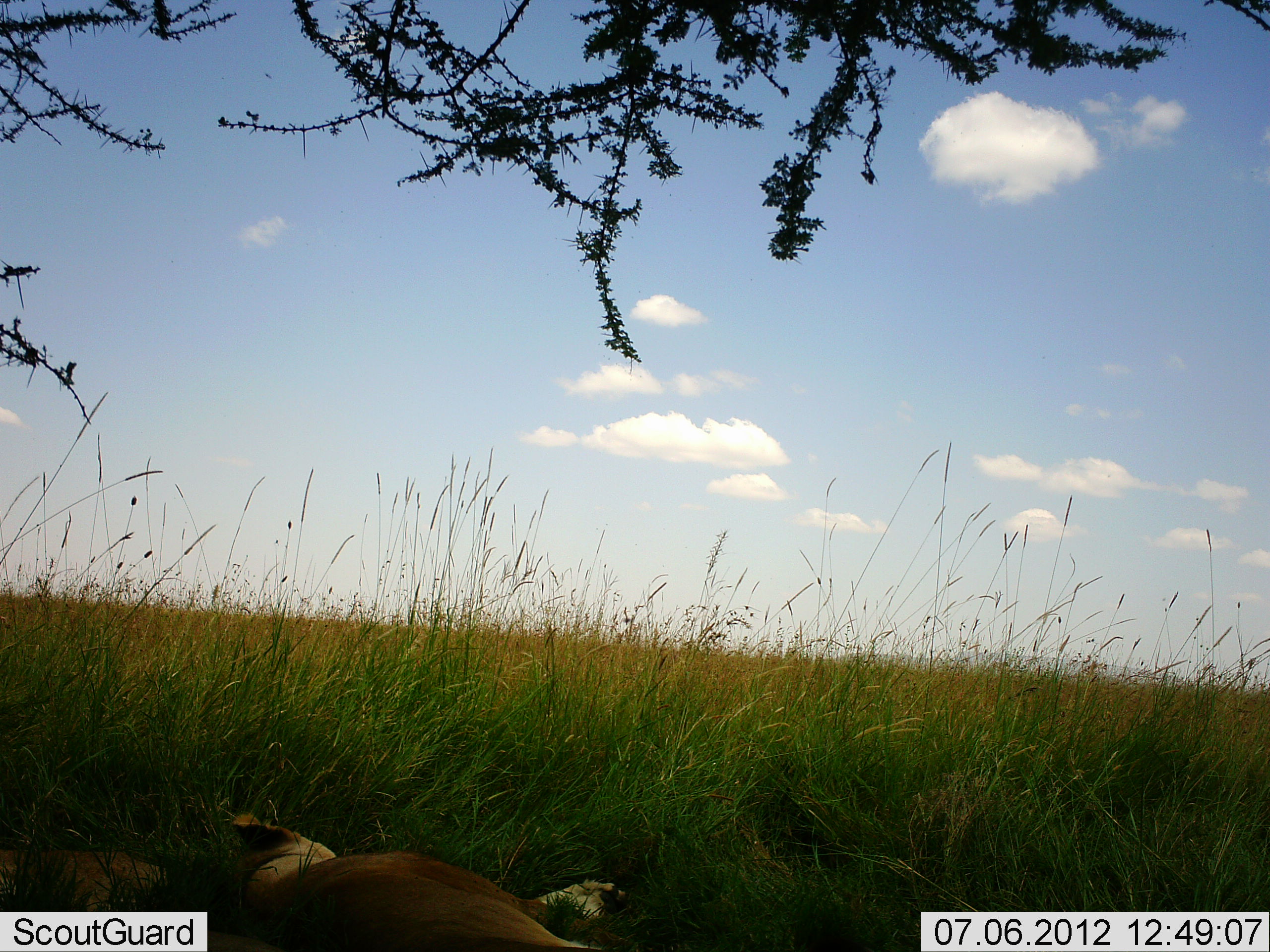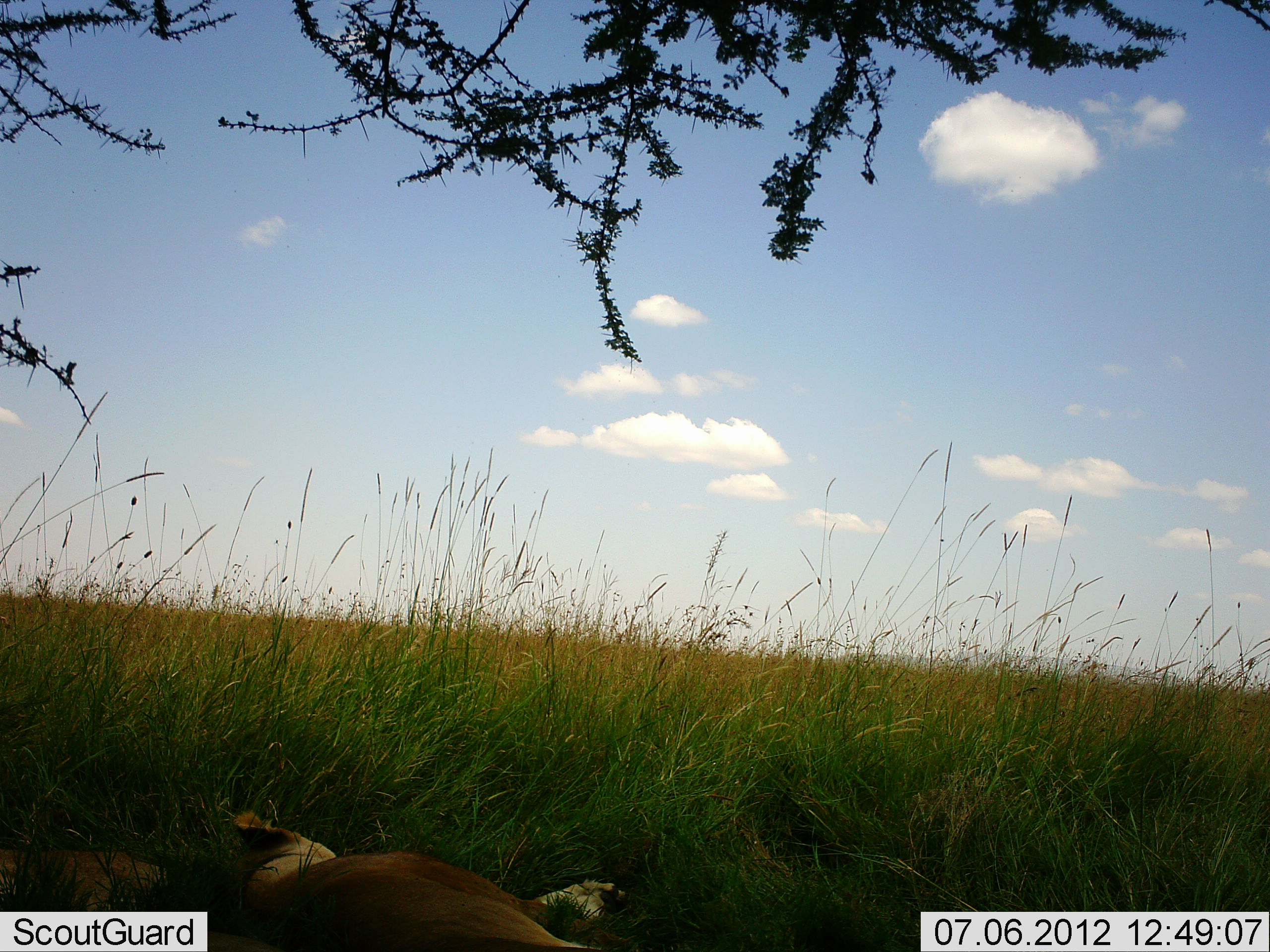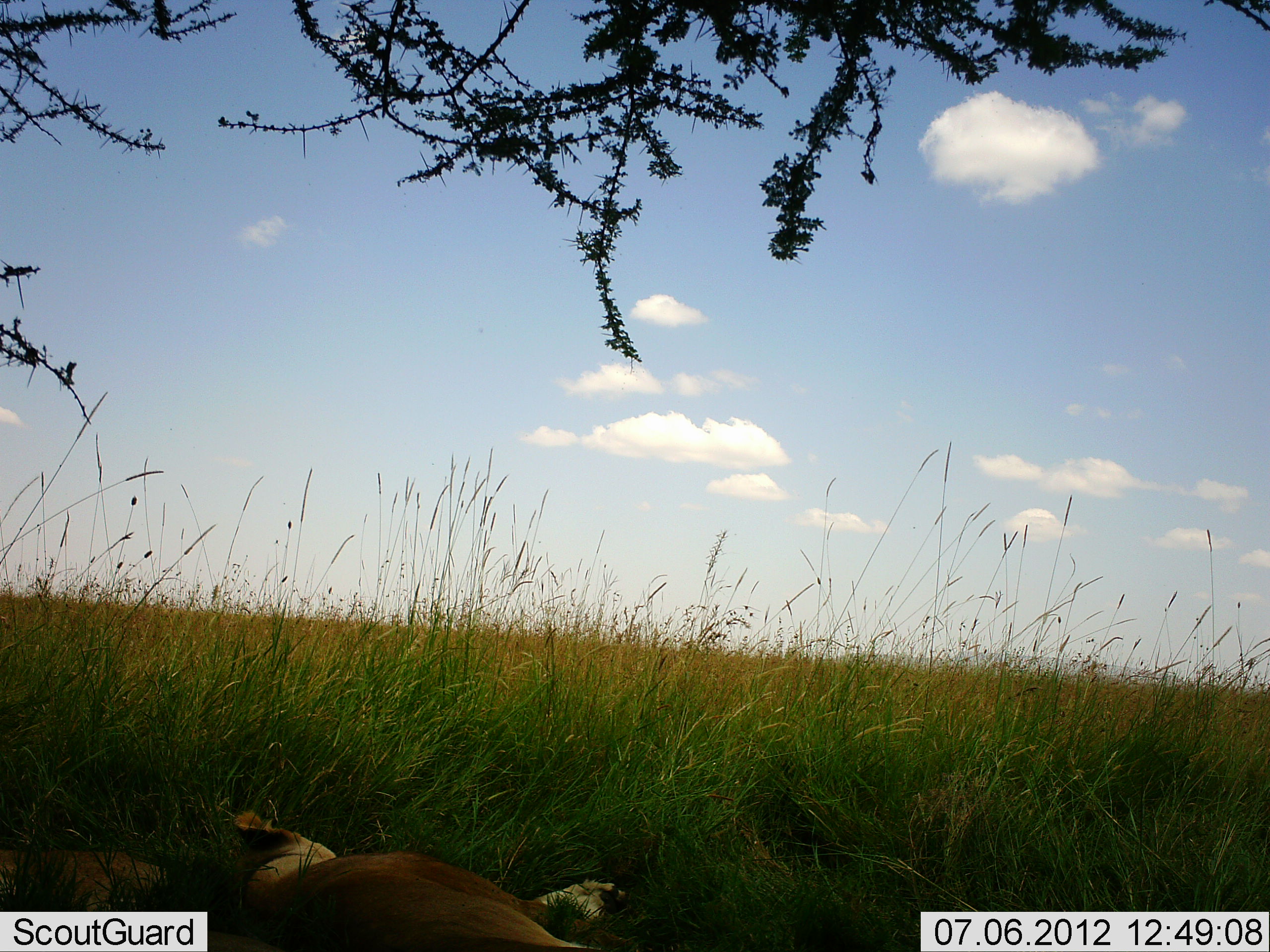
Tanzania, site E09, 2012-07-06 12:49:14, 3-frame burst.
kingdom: Animalia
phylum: Chordata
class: Mammalia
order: Carnivora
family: Felidae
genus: Panthera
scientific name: Panthera leo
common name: lion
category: lionfemale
Lionfemale (lion) (Panthera leo), count 1. Behavior (volunteer vote fractions): standing 0%, resting 100%, moving 0%, interacting 0%. Young present (vote fraction): 11%. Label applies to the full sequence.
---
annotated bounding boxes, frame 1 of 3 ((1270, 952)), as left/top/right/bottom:
animal: 221/814/630/952; 0/848/166/910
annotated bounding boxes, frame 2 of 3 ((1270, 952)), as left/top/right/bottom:
animal: 220/814/631/952; 0/847/166/910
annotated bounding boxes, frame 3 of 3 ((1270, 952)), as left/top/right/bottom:
animal: 220/813/631/952; 0/848/166/910